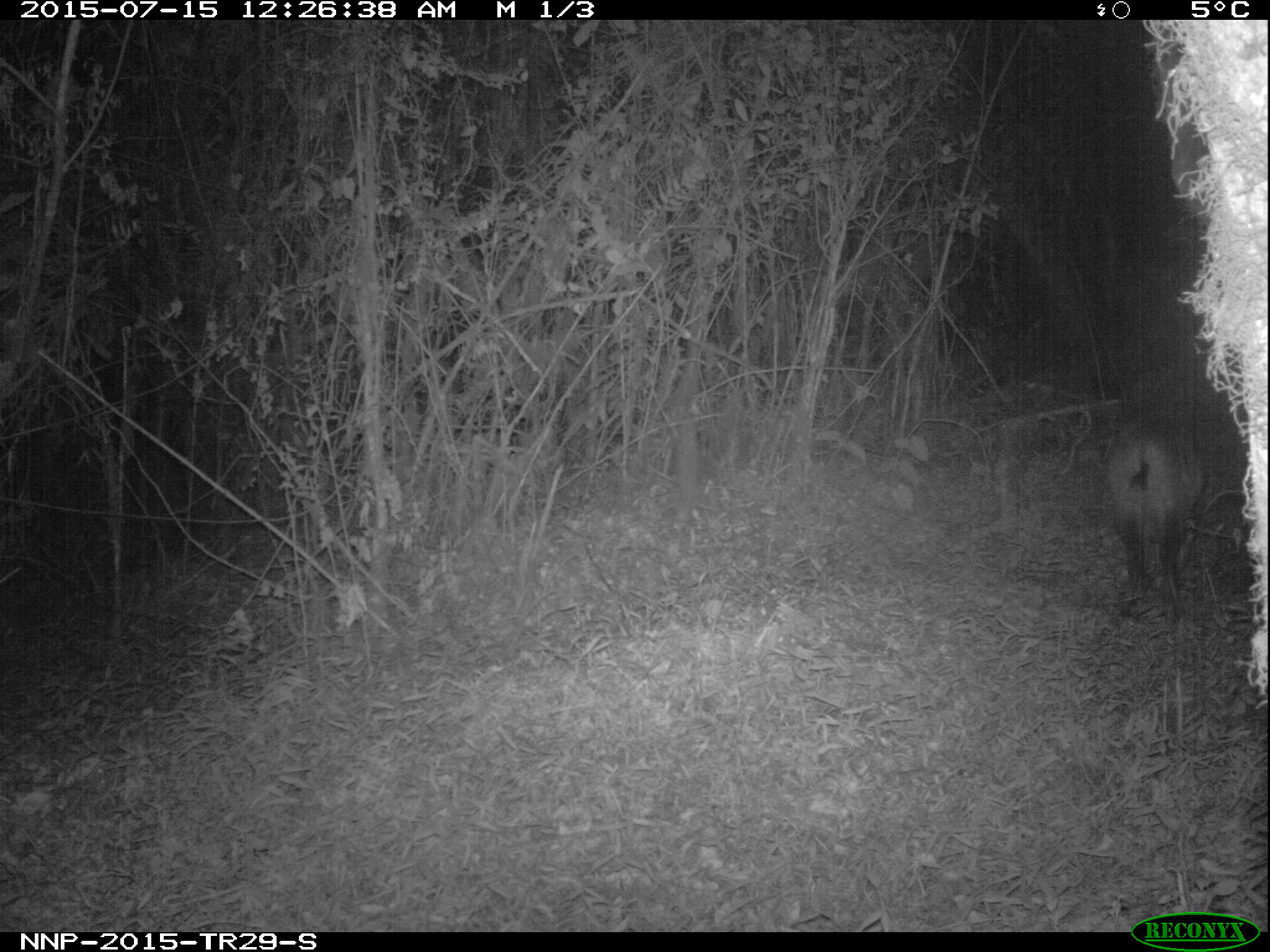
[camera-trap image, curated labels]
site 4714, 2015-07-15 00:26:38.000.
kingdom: Animalia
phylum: Chordata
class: Mammalia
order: Artiodactyla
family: Bovidae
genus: Cephalophus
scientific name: Cephalophus nigrifrons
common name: black-fronted duiker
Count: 1.